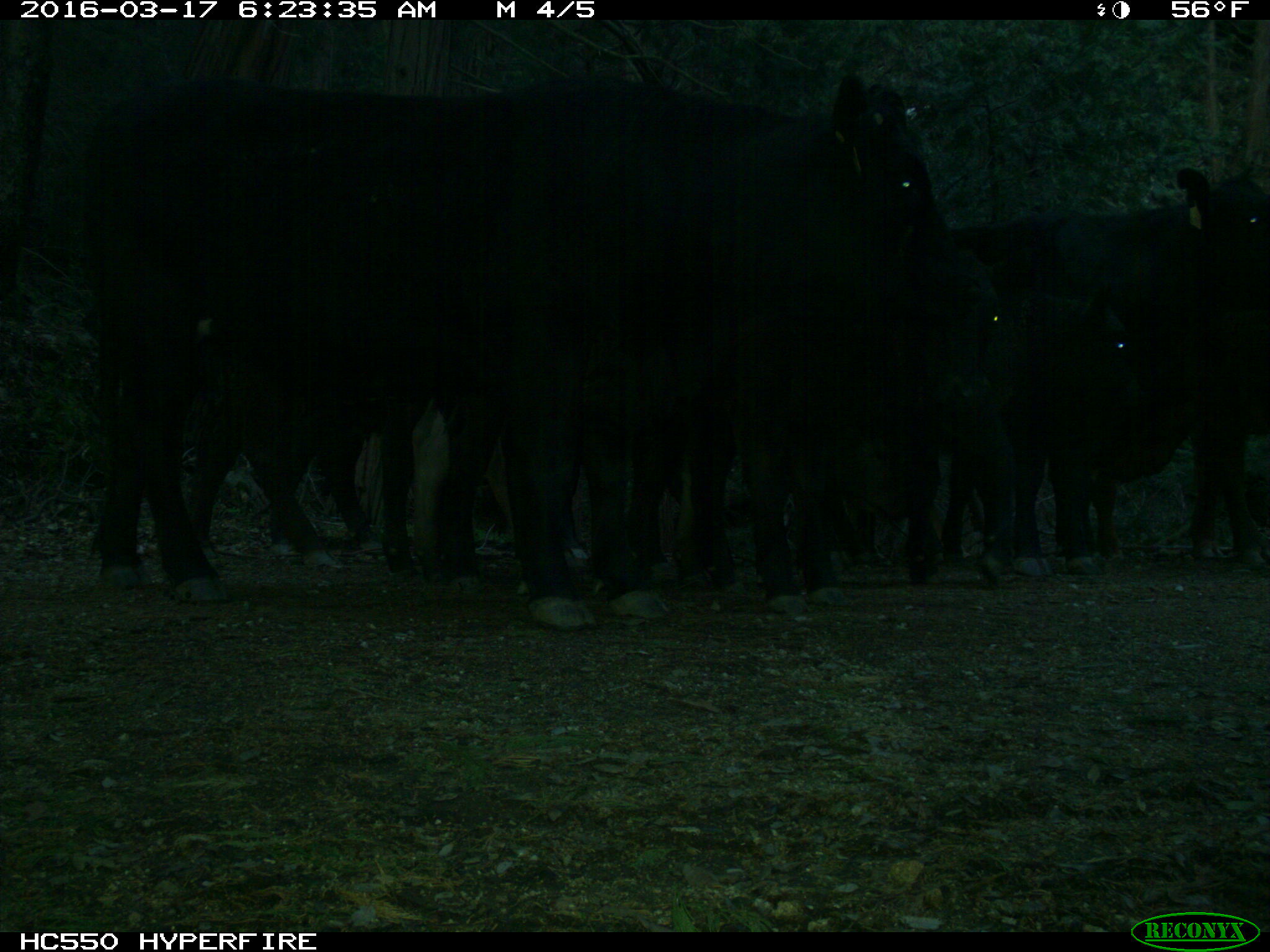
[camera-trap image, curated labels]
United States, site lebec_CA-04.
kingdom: Animalia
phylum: Chordata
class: Mammalia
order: Artiodactyla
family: Bovidae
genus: Bos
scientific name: Bos taurus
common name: domestic cow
Bos taurus (domestic cow).